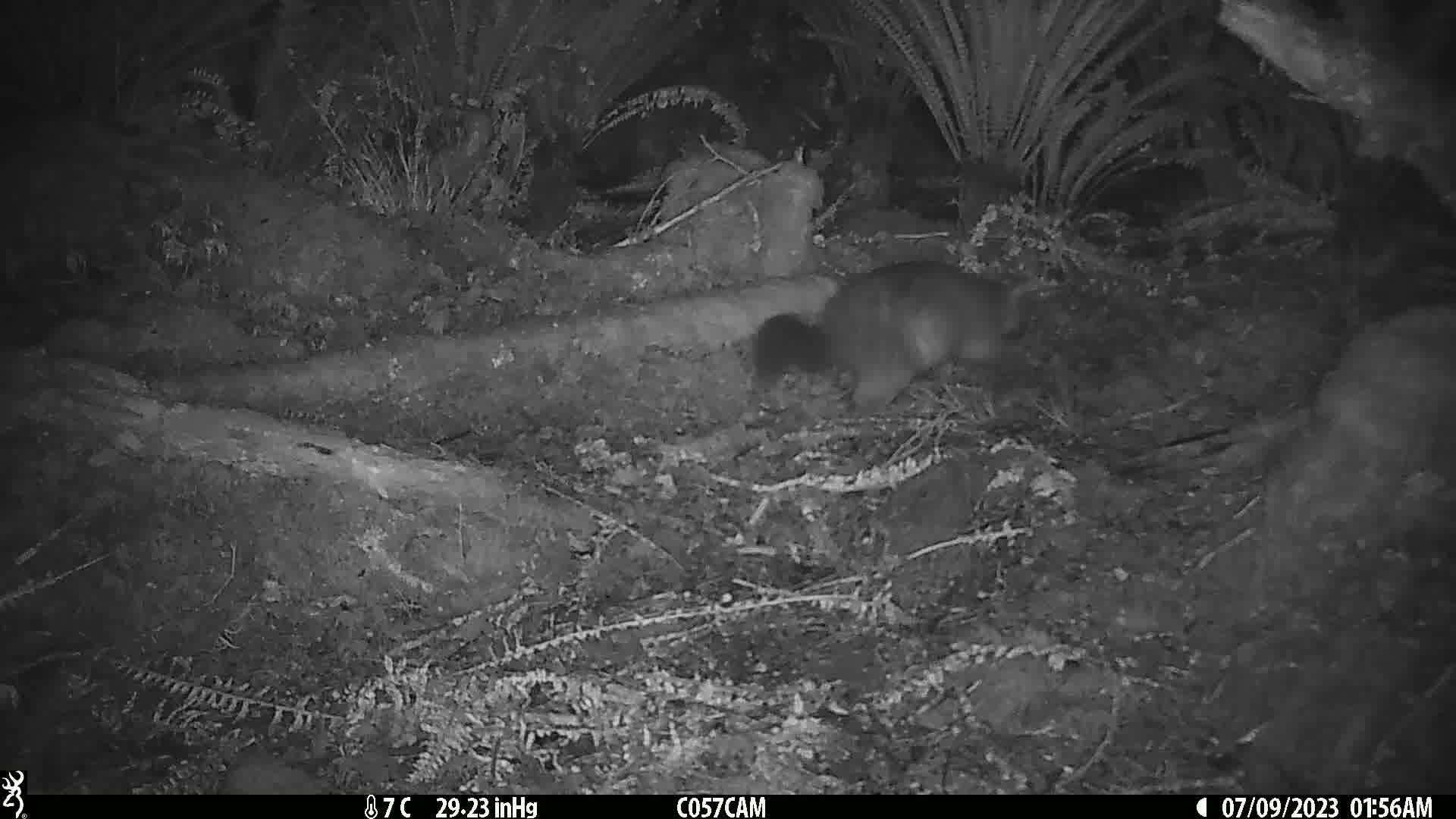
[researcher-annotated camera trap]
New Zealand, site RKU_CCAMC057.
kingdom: Animalia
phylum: Chordata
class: Mammalia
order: Diprotodontia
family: Phalangeridae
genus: Trichosurus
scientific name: Trichosurus vulpecula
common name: common brushtail possum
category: possum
Possum (common brushtail possum) (Trichosurus vulpecula).